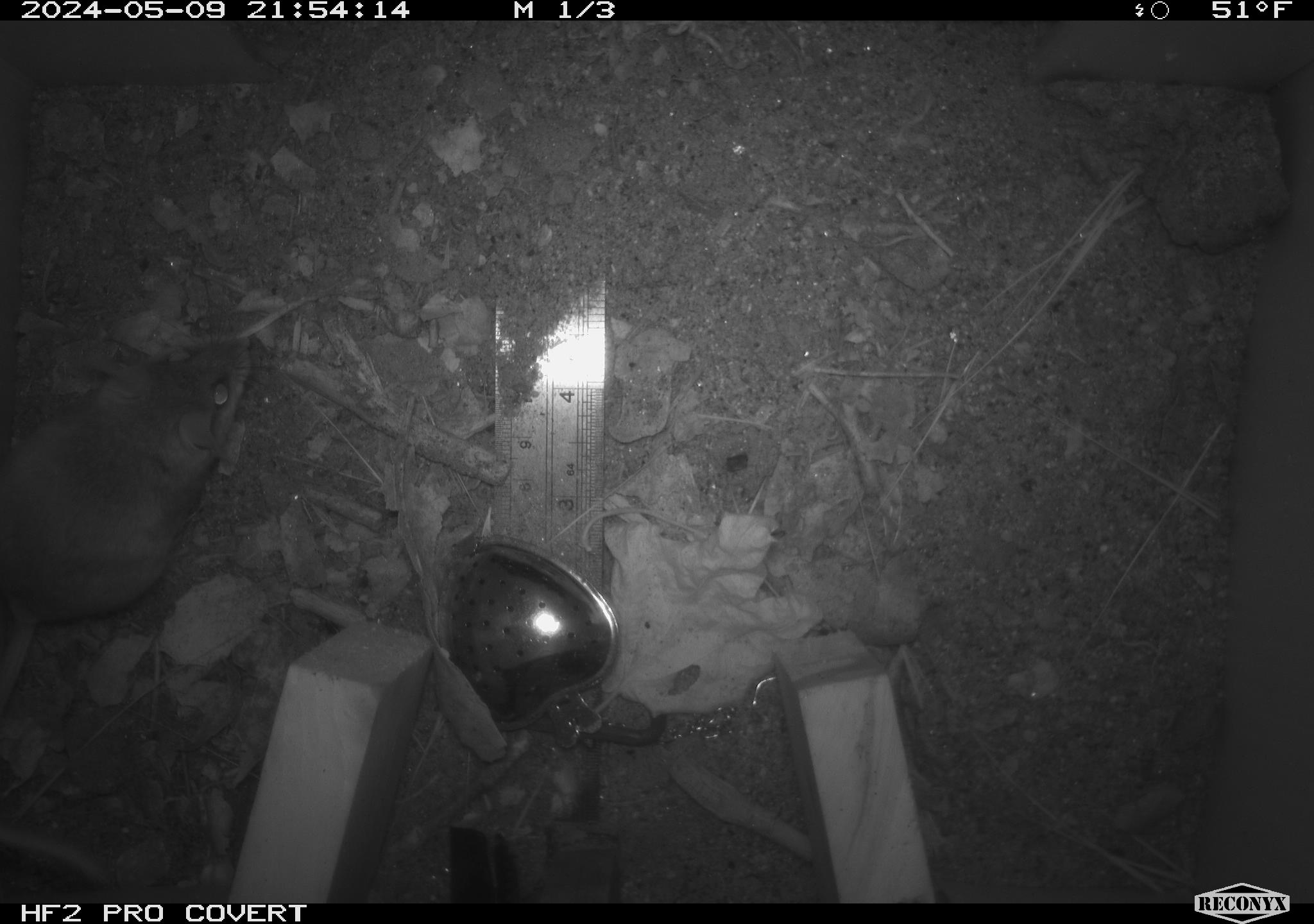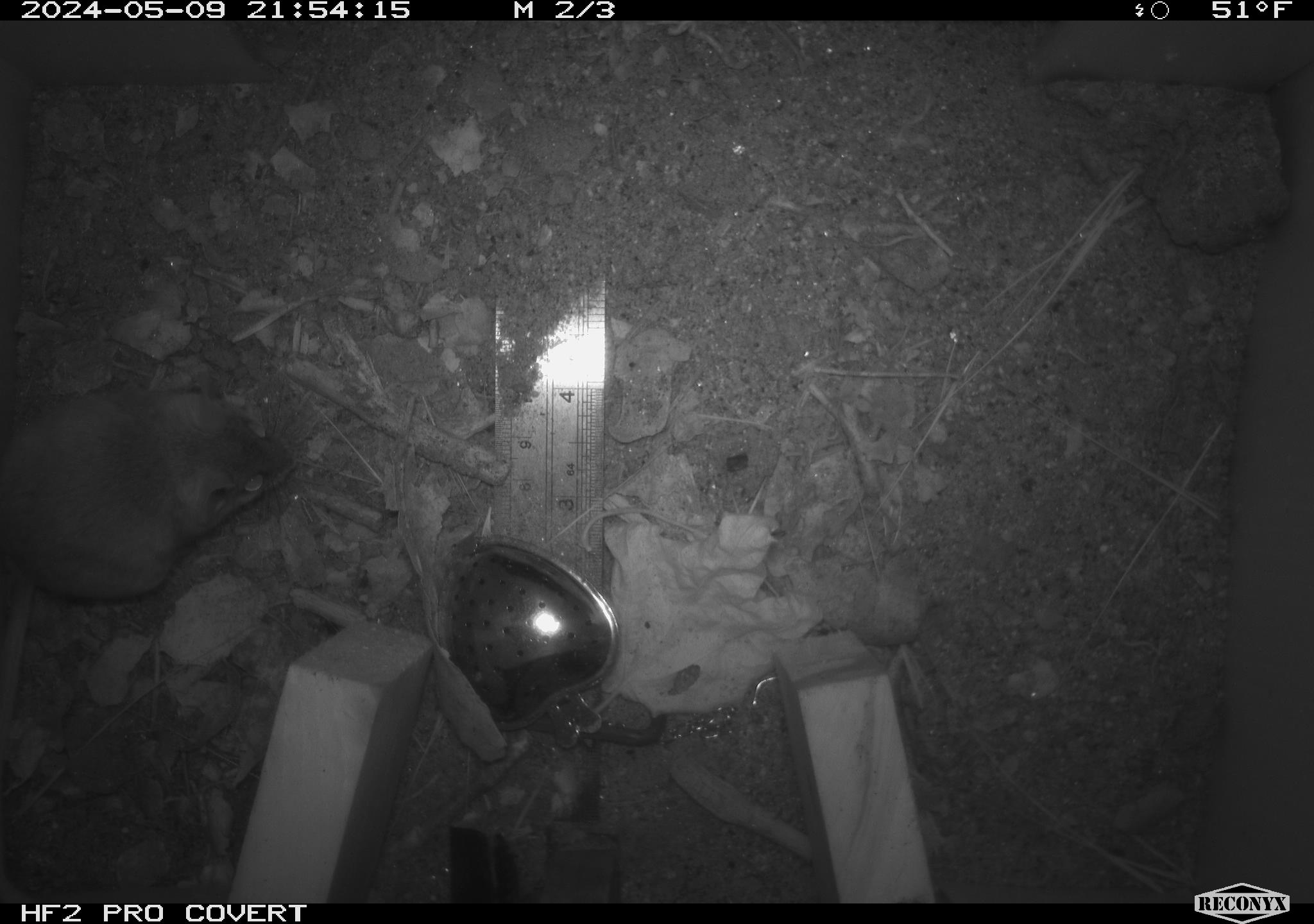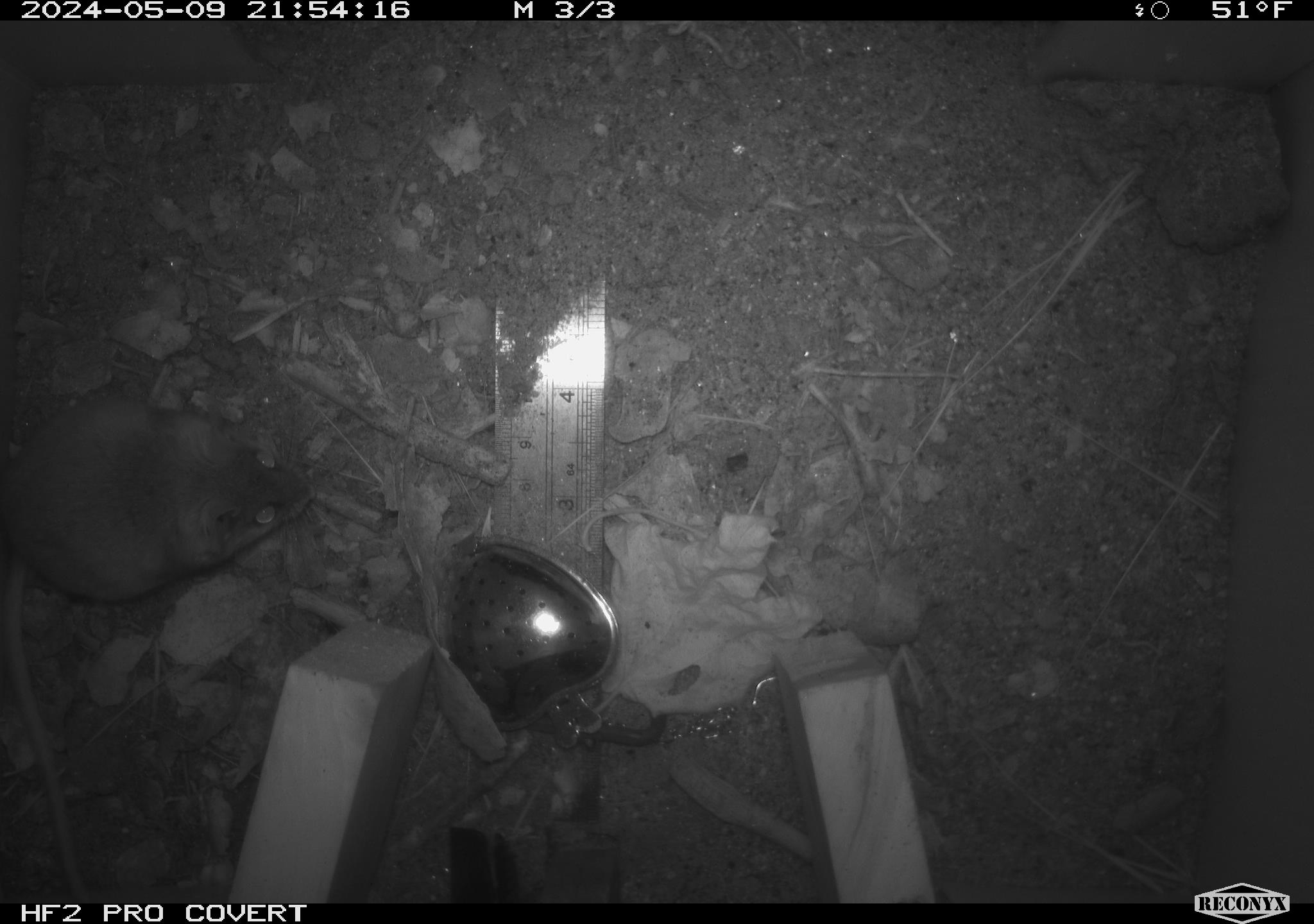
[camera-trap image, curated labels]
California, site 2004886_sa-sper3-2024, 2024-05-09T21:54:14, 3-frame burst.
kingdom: Animalia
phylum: Chordata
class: Mammalia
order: Rodentia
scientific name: Rodentia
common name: mouse species